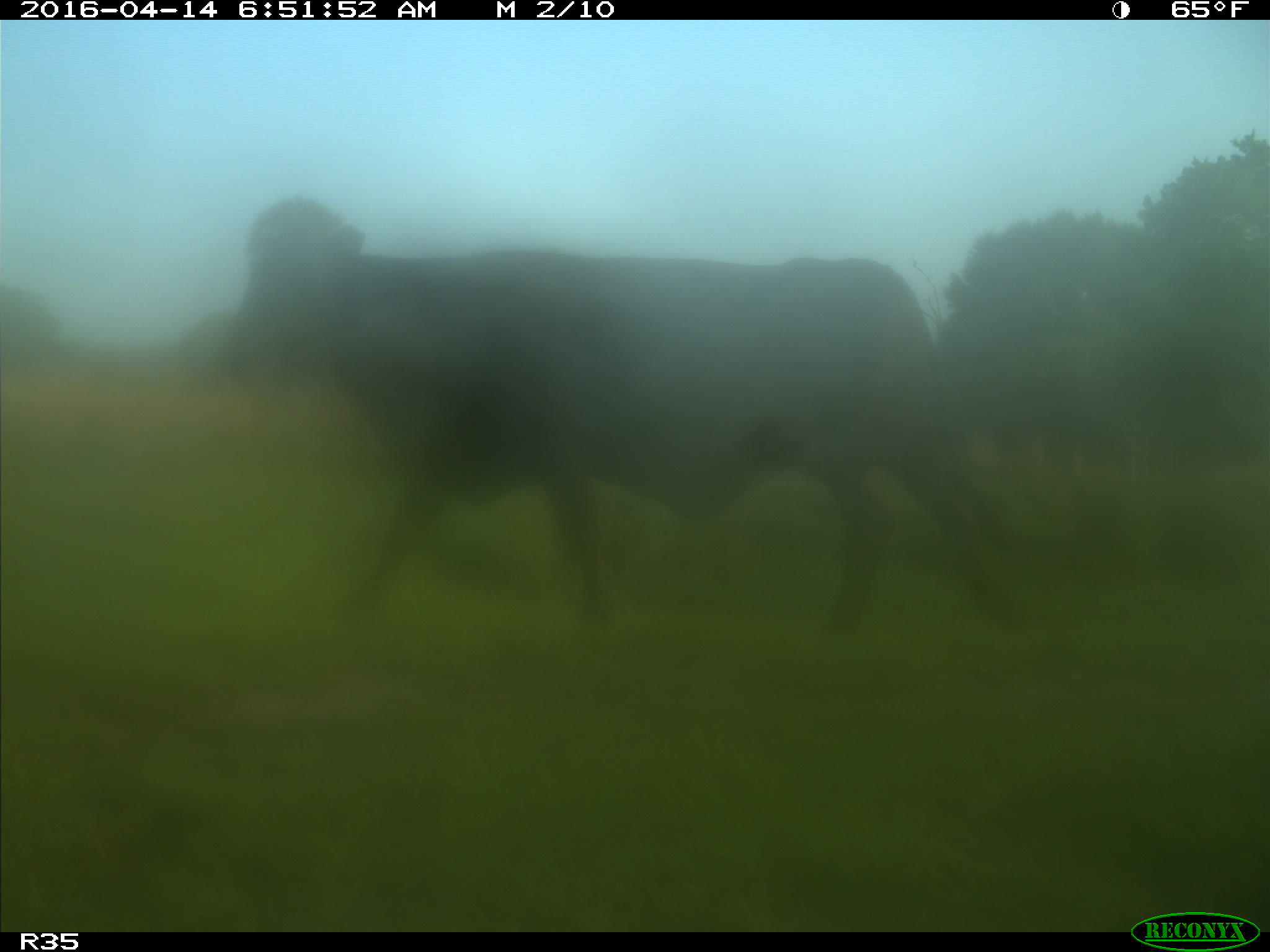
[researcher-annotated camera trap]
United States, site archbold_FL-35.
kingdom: Animalia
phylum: Chordata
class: Mammalia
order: Artiodactyla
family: Bovidae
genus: Bos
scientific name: Bos taurus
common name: domestic cow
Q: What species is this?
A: Bos taurus (domestic cow).